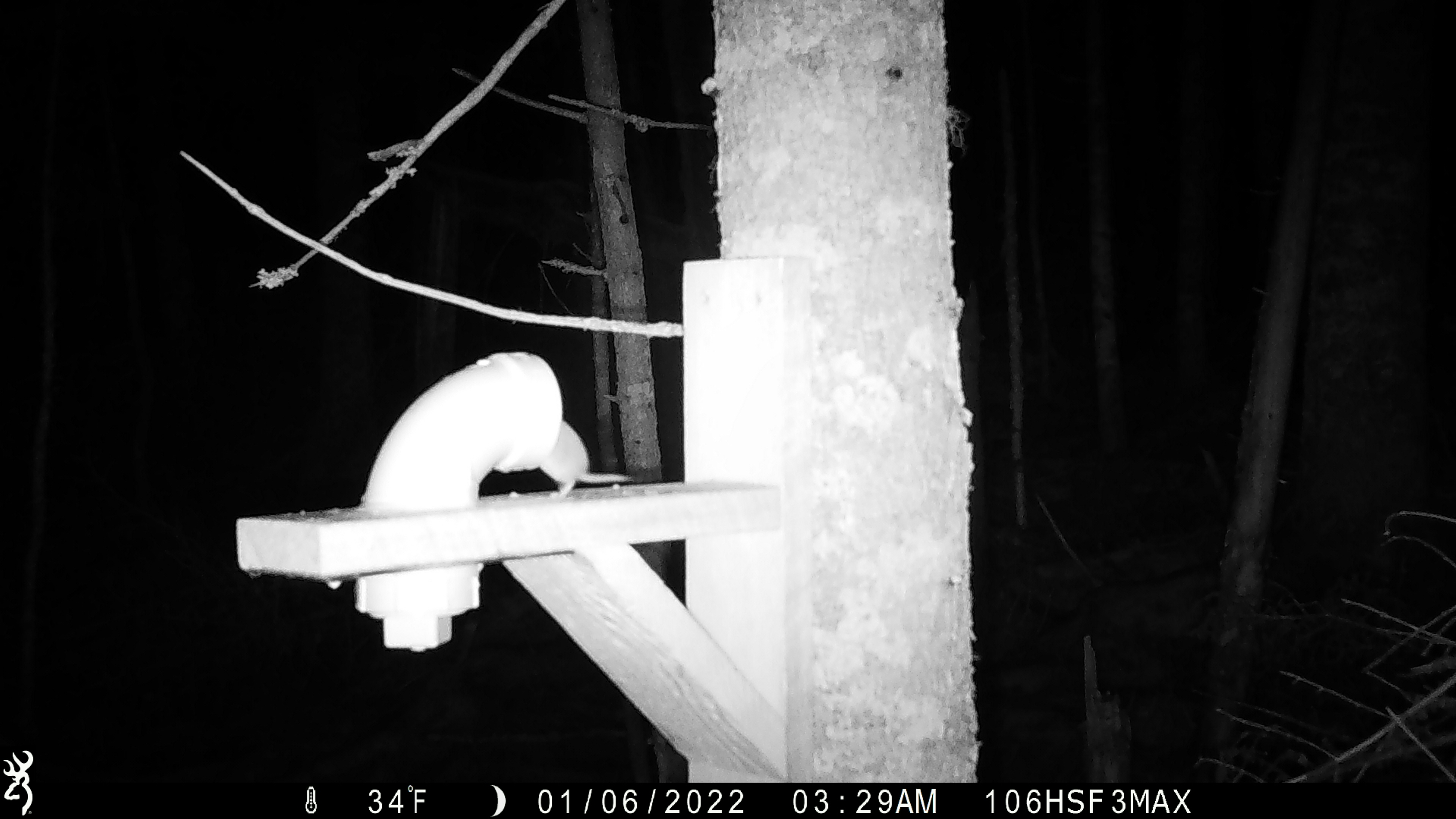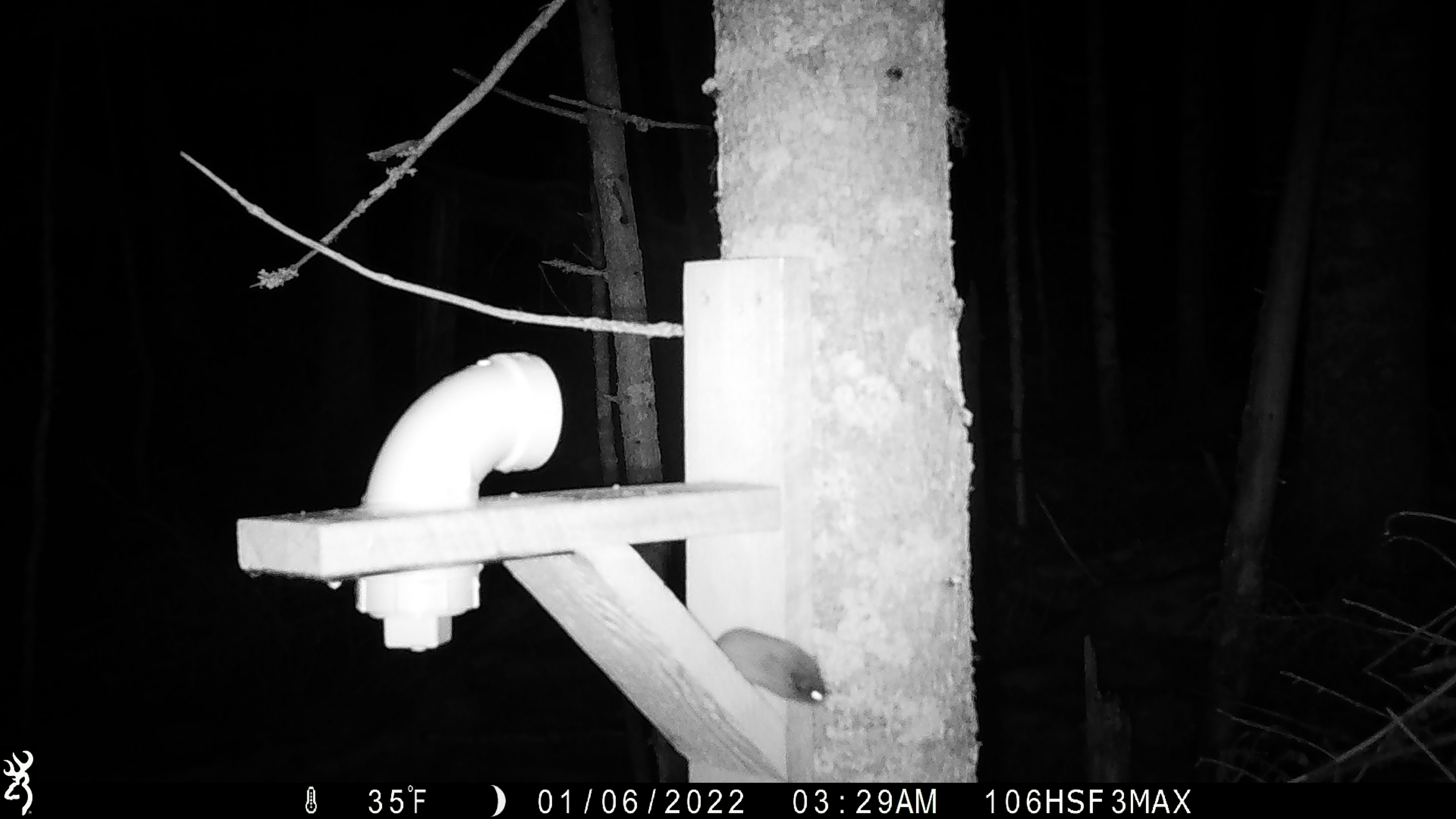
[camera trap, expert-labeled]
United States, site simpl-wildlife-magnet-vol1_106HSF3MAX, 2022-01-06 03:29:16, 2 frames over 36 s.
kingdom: Animalia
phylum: Chordata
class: Mammalia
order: Rodentia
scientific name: Rodentia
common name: mouse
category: mouse sp.